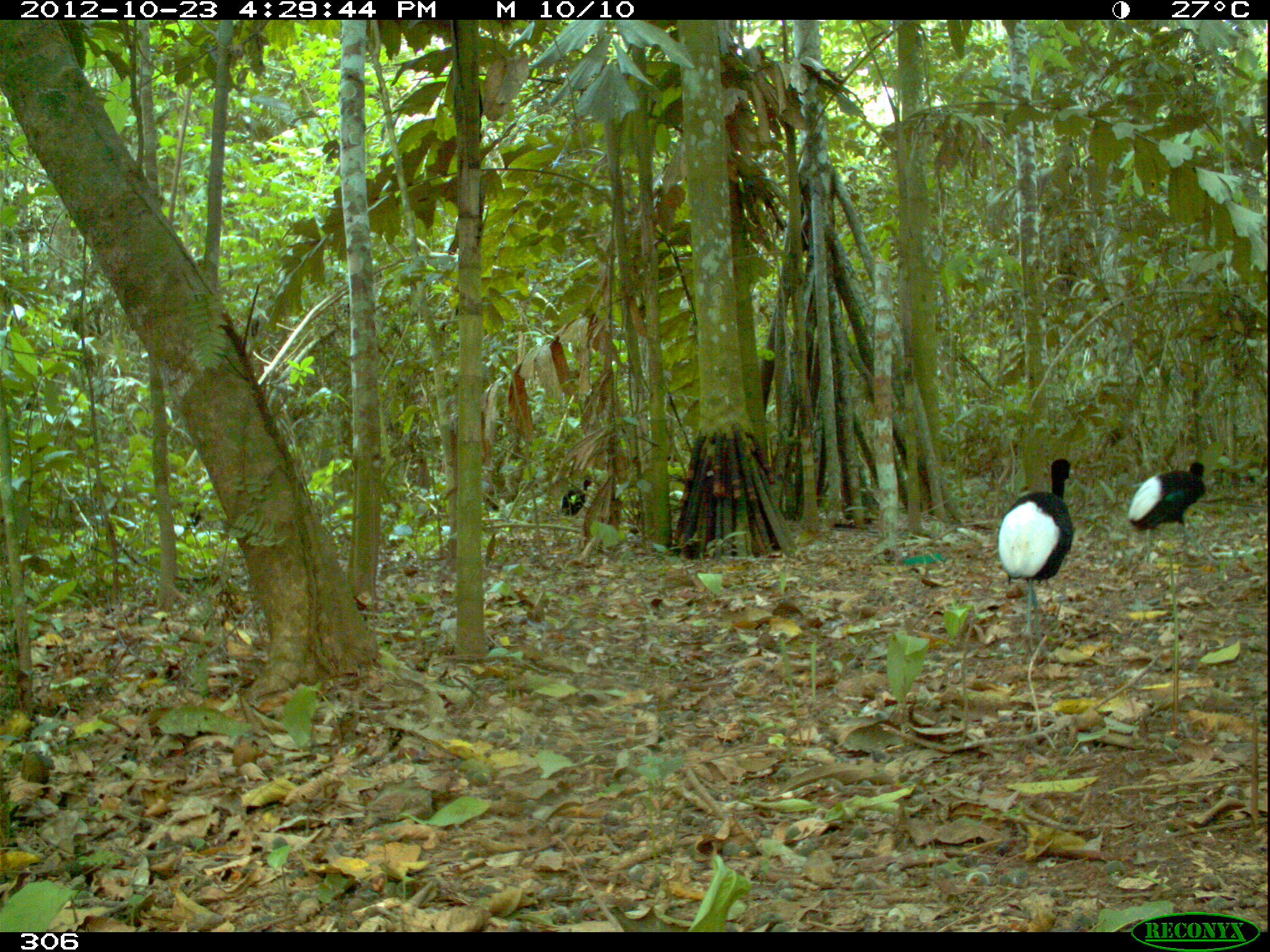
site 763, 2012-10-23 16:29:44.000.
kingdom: Animalia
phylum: Chordata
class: Aves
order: Gruiformes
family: Psophiidae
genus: Psophia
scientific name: Psophia leucoptera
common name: pale-winged trumpeter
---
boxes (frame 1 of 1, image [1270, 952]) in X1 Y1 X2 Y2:
psophia leucoptera: 995 457 1074 661; 1124 460 1207 568; 558 478 593 519; 184 502 205 530